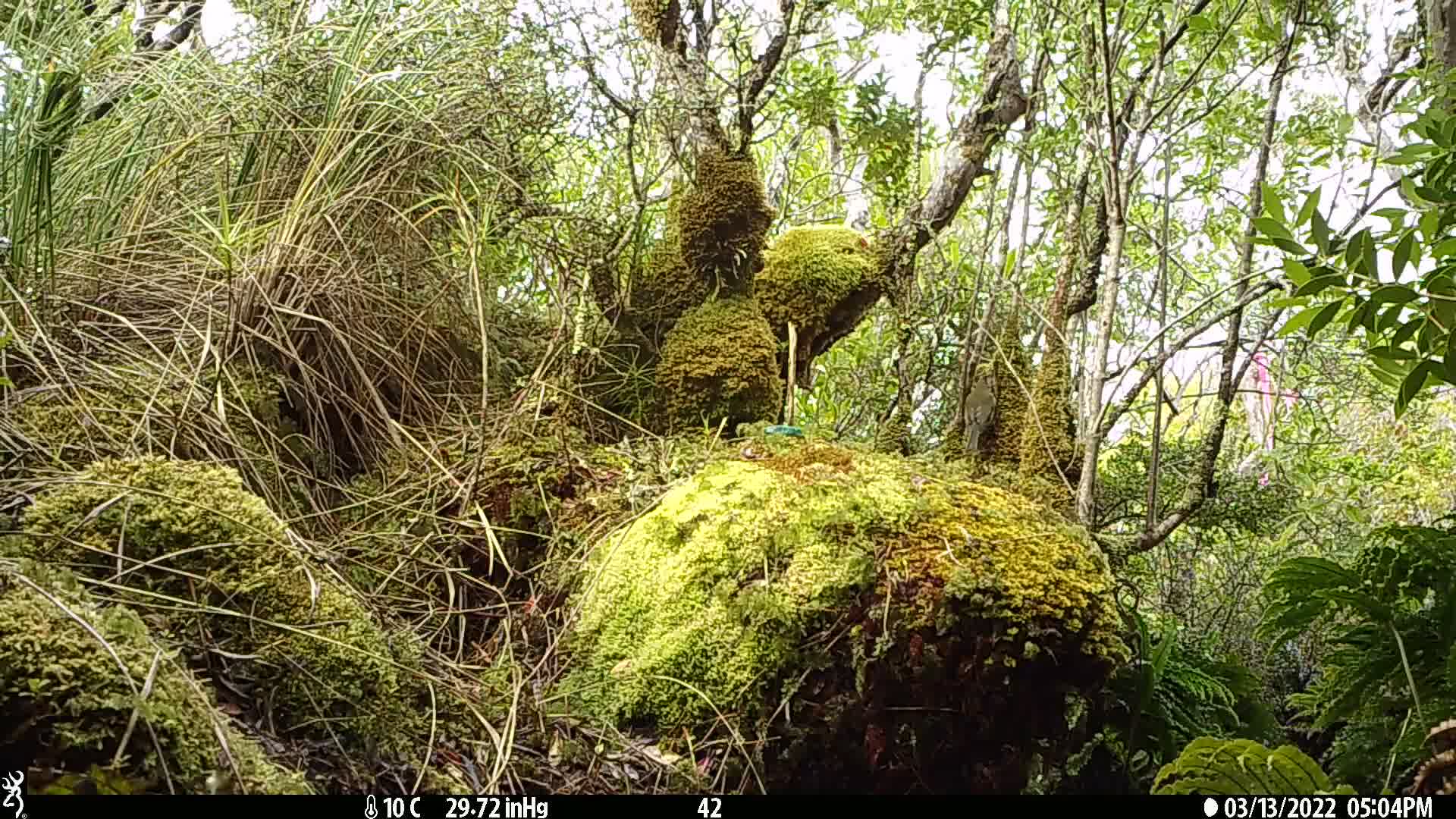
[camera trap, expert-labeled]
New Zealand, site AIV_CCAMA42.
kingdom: Animalia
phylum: Chordata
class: Aves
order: Passeriformes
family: Meliphagidae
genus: Anthornis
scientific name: Anthornis melanura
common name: new zealand bellbird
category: bellbird